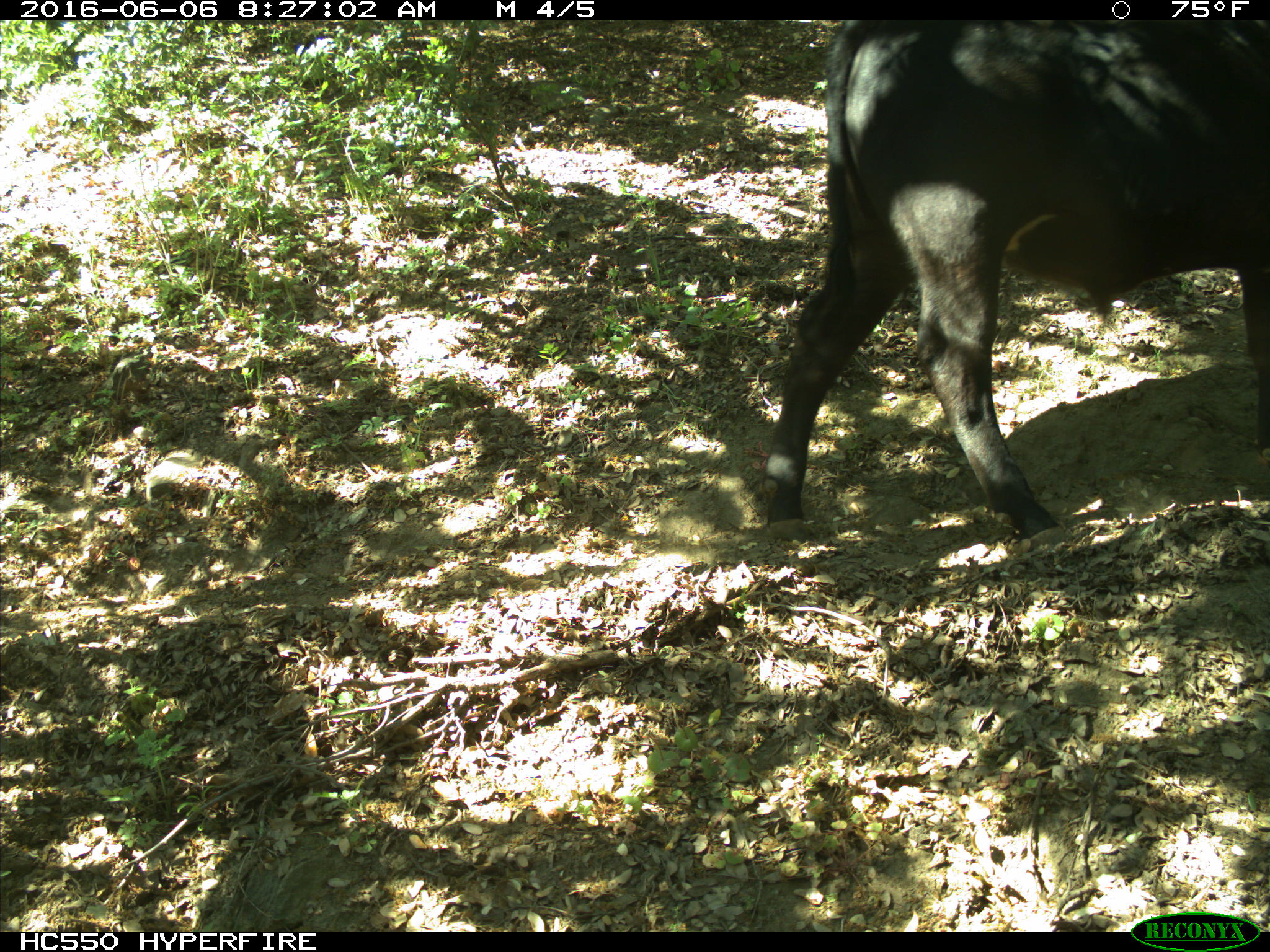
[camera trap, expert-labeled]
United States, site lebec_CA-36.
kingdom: Animalia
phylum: Chordata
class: Mammalia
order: Artiodactyla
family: Bovidae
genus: Bos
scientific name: Bos taurus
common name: domestic cow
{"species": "Bos taurus (domestic cow)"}